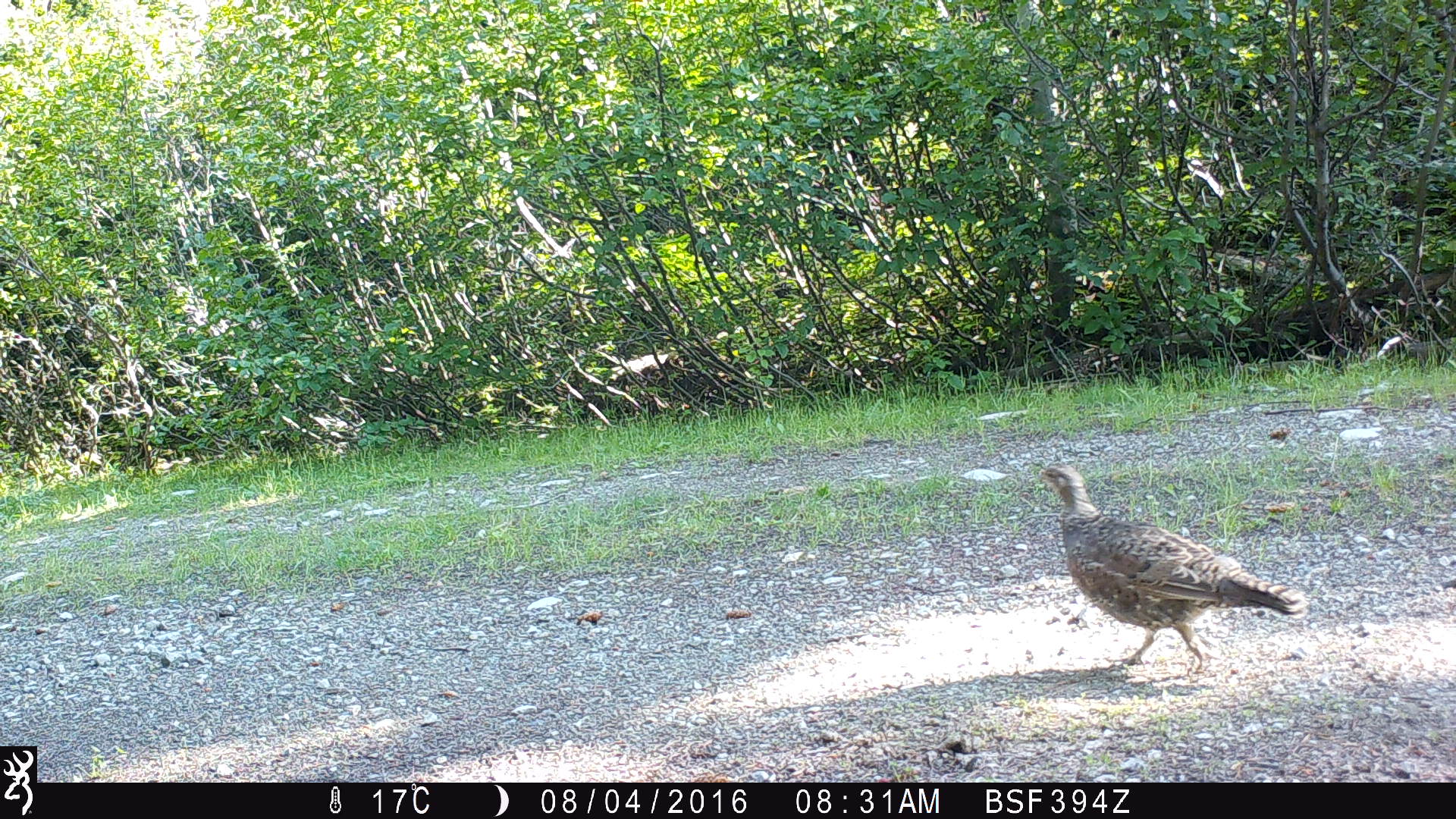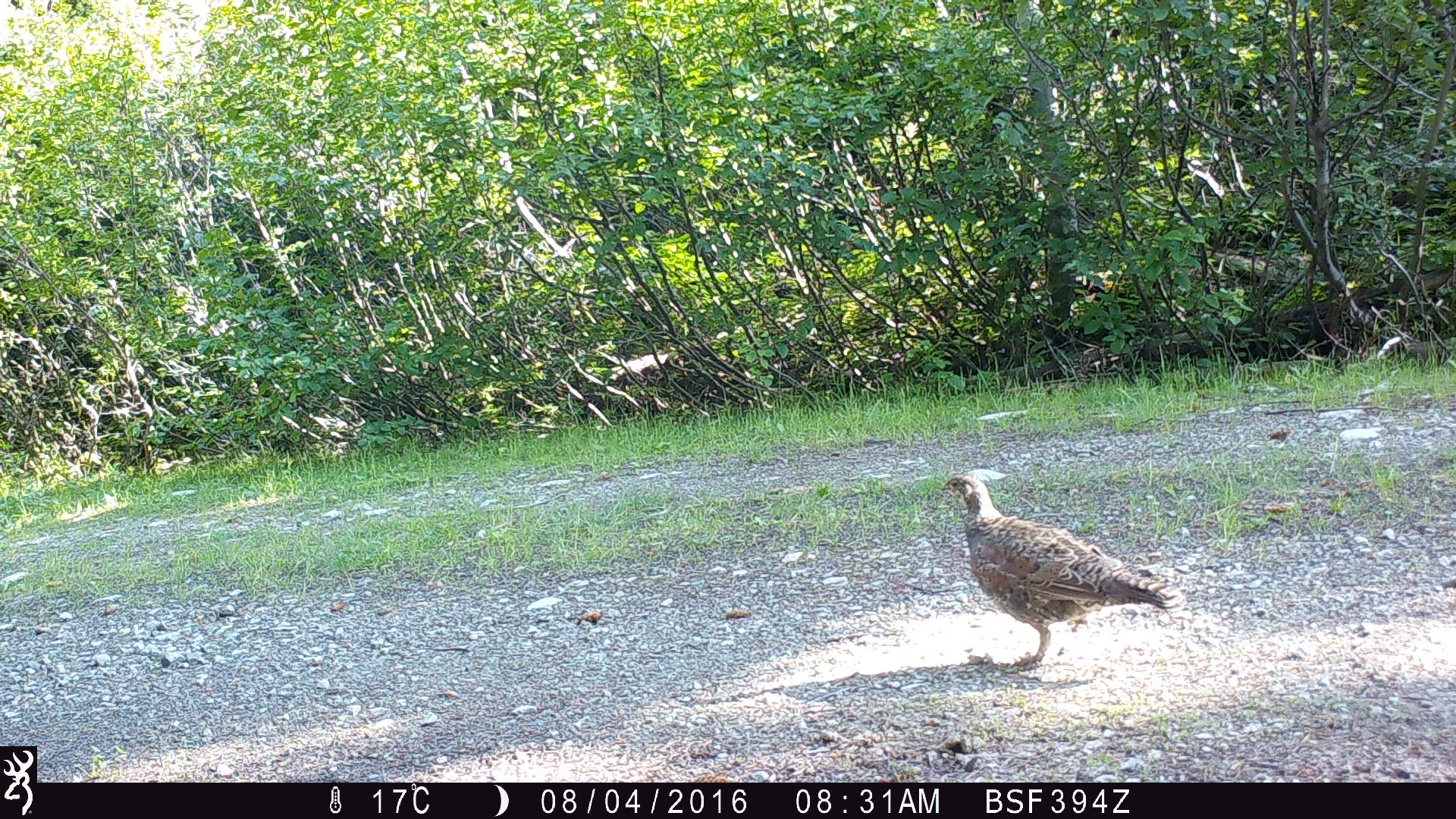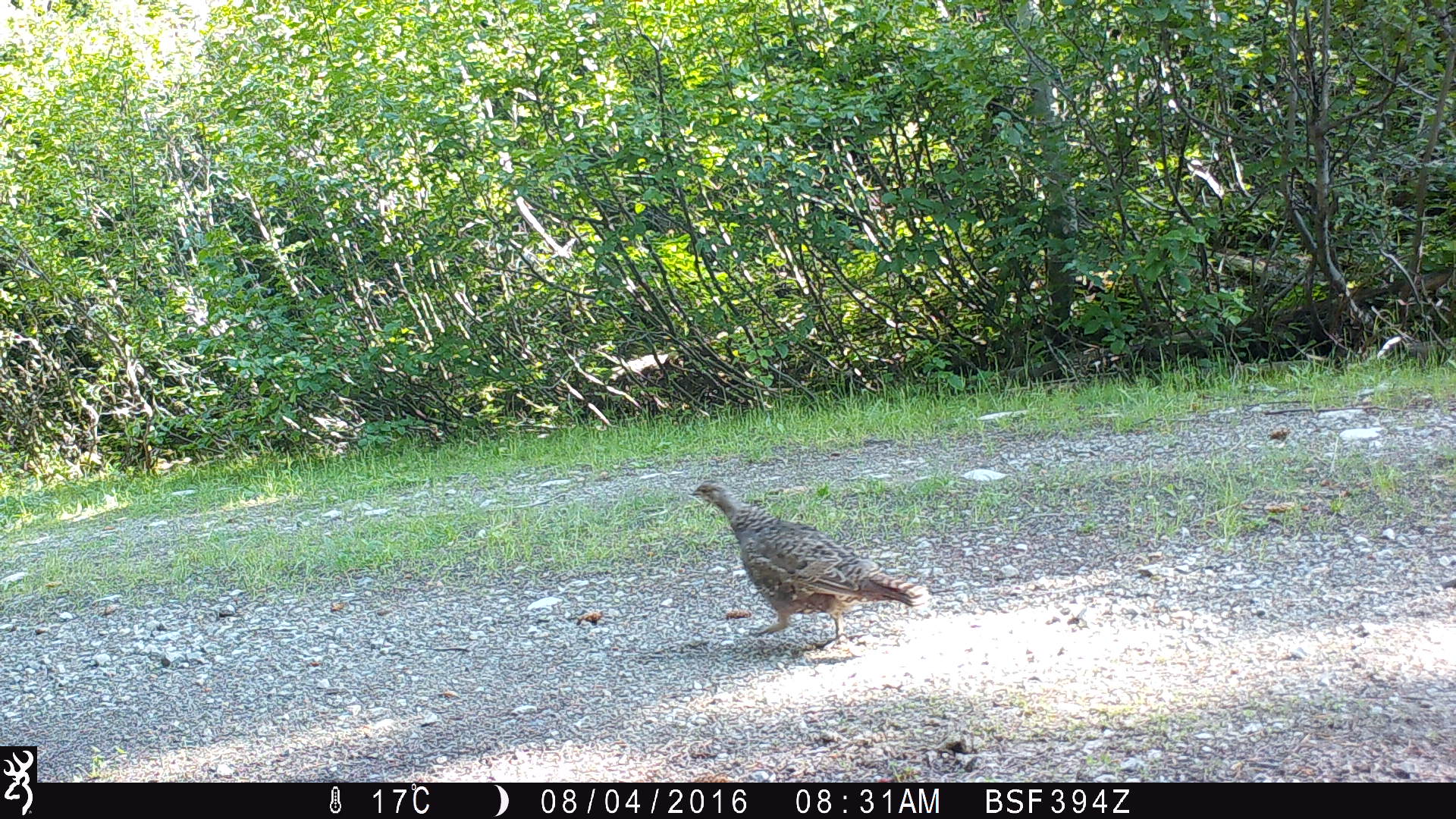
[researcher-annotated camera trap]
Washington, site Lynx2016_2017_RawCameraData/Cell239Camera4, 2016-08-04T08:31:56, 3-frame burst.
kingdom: Animalia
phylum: Chordata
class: Aves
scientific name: Aves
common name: birds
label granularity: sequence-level